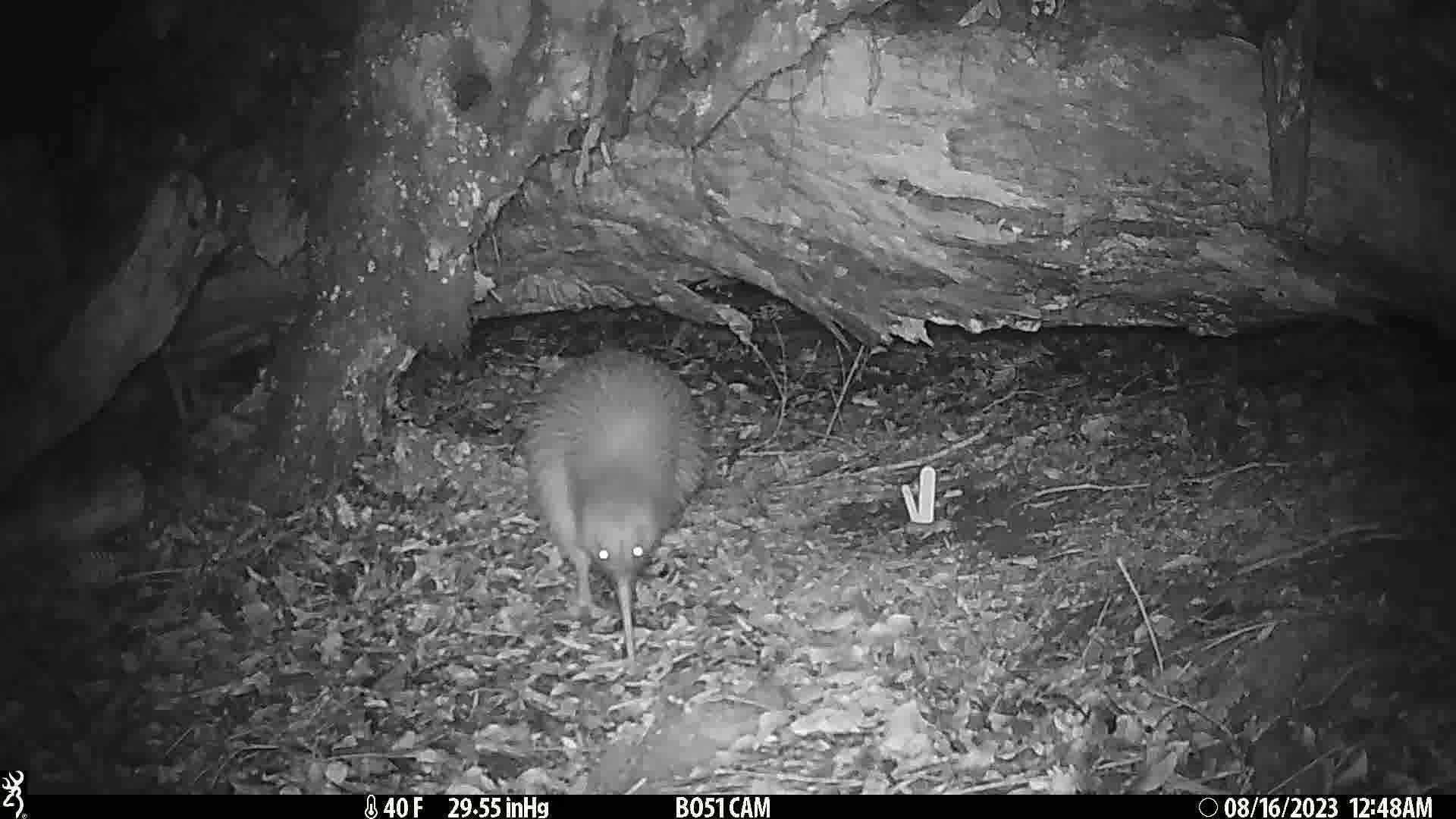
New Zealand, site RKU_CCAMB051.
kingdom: Animalia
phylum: Chordata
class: Aves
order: Apterygiformes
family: Apterygidae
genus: Apteryx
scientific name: Apteryx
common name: kiwi